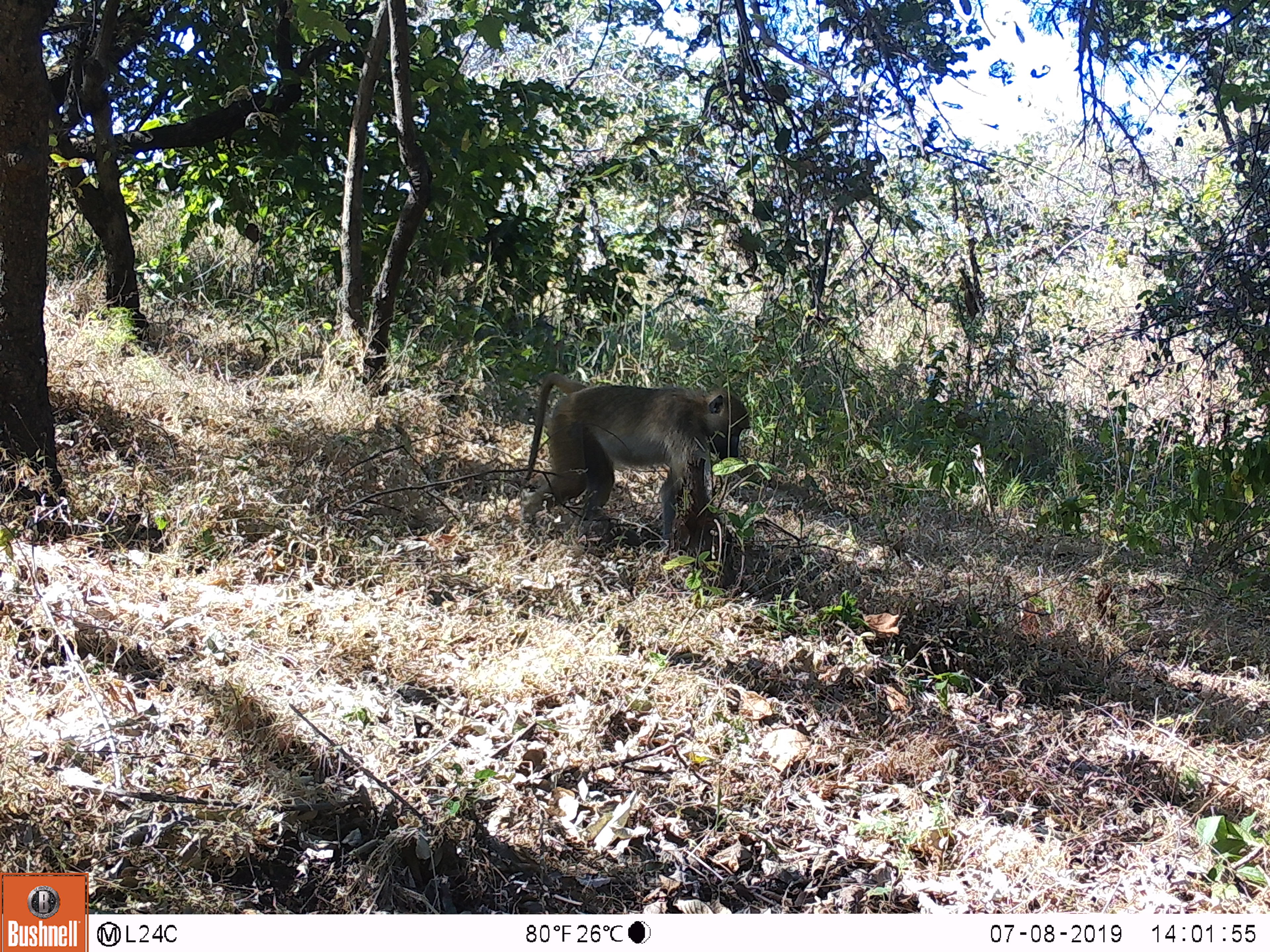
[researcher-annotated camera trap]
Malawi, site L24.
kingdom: Animalia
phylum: Chordata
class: Mammalia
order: Primates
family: Cercopithecidae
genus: Papio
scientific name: Papio cynocephalus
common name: yellow baboon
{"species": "yellow baboon (Papio cynocephalus)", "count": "1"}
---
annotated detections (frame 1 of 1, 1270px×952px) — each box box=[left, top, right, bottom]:
yellow baboon: box=[518, 365, 757, 585]